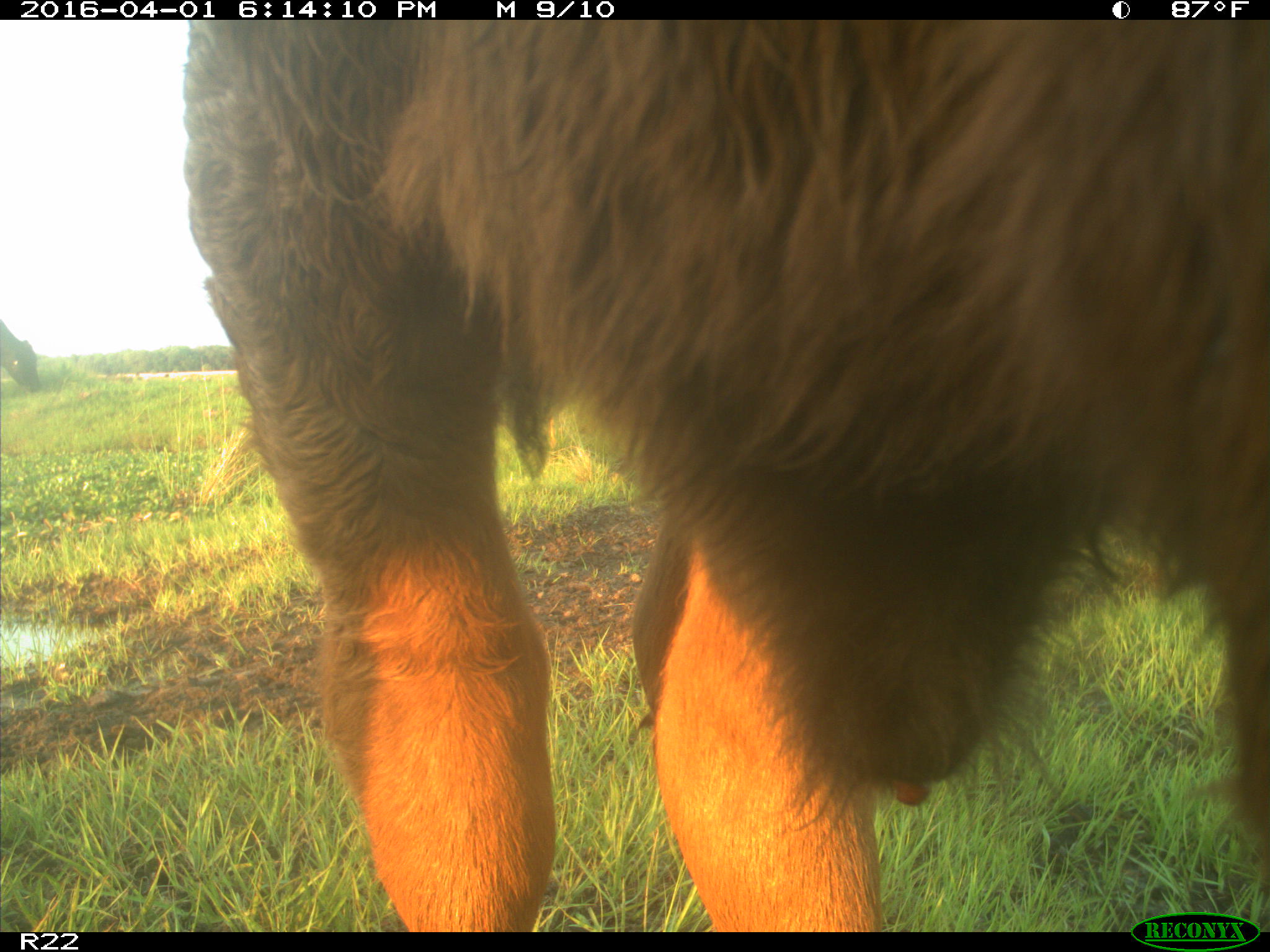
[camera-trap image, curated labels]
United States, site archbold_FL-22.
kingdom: Animalia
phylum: Chordata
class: Mammalia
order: Artiodactyla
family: Bovidae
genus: Bos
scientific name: Bos taurus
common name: domestic cow